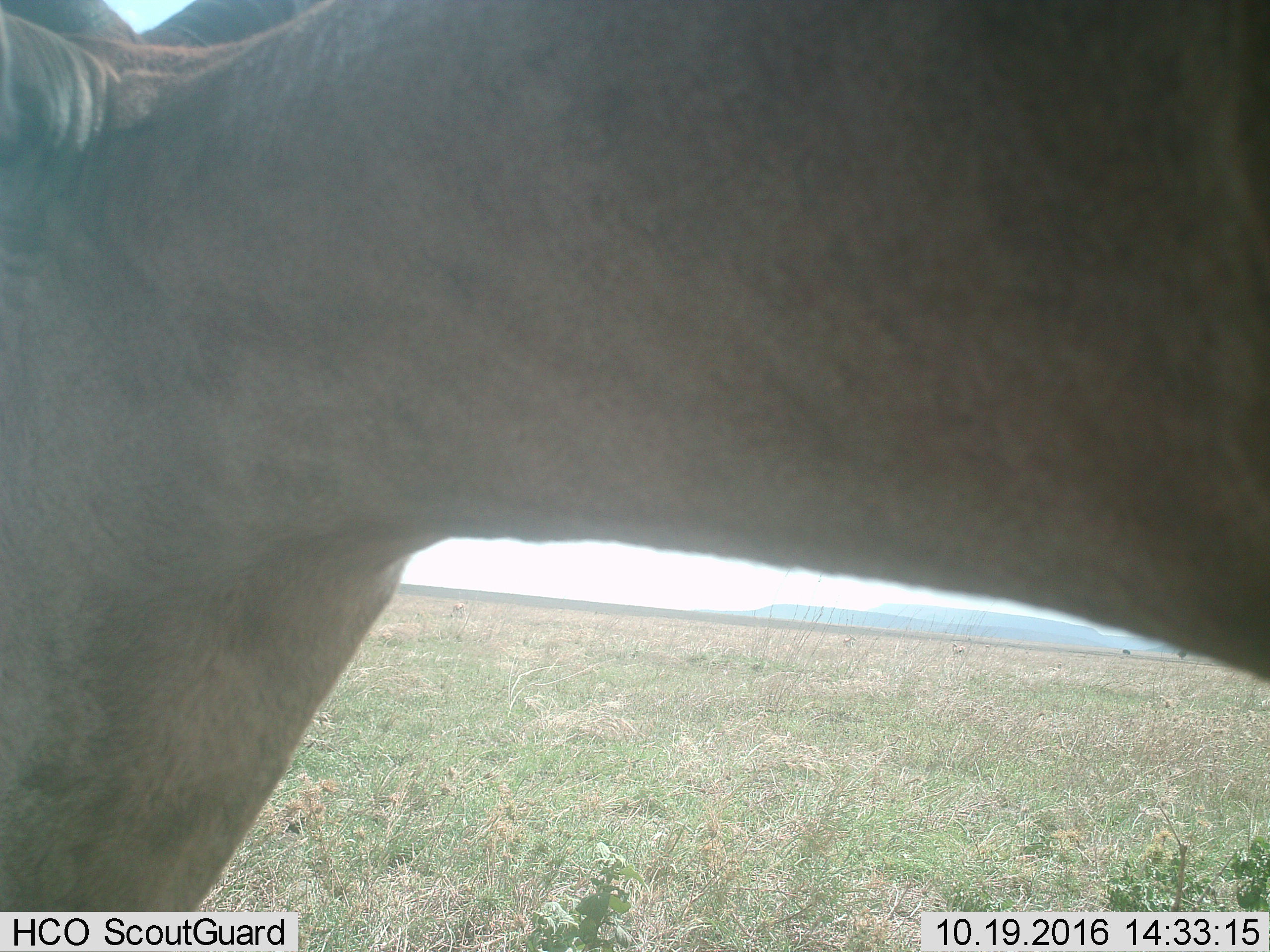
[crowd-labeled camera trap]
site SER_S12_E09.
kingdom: Animalia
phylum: Chordata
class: Mammalia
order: Artiodactyla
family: Bovidae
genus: Alcelaphus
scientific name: Alcelaphus buselaphus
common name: hartebeest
Hartebeest (Alcelaphus buselaphus), count 1. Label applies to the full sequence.